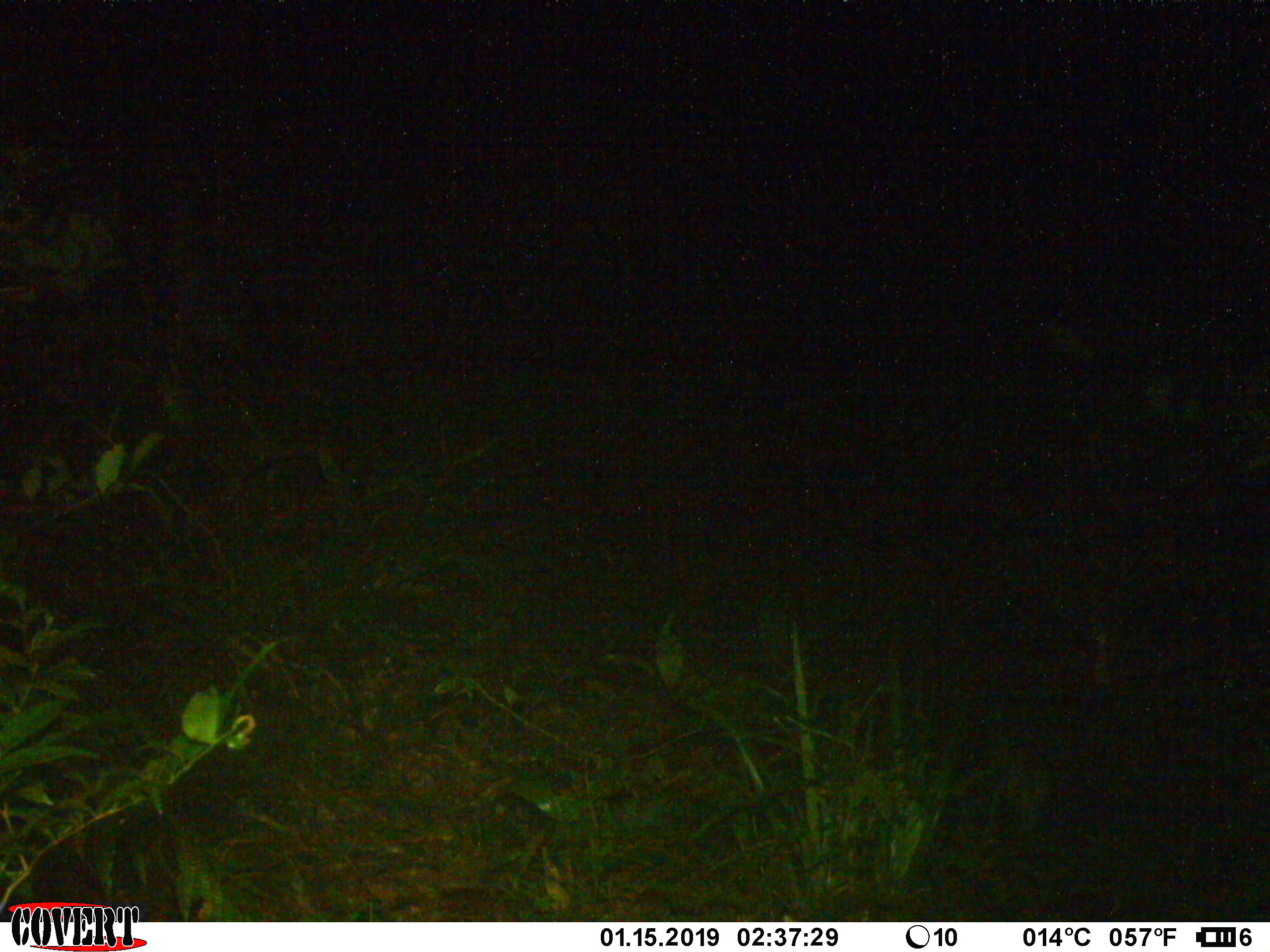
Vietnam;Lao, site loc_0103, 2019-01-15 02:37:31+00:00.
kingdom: Animalia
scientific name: Animalia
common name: animal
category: unidentified animal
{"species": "unidentified animal (animal) (Animalia)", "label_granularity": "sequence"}